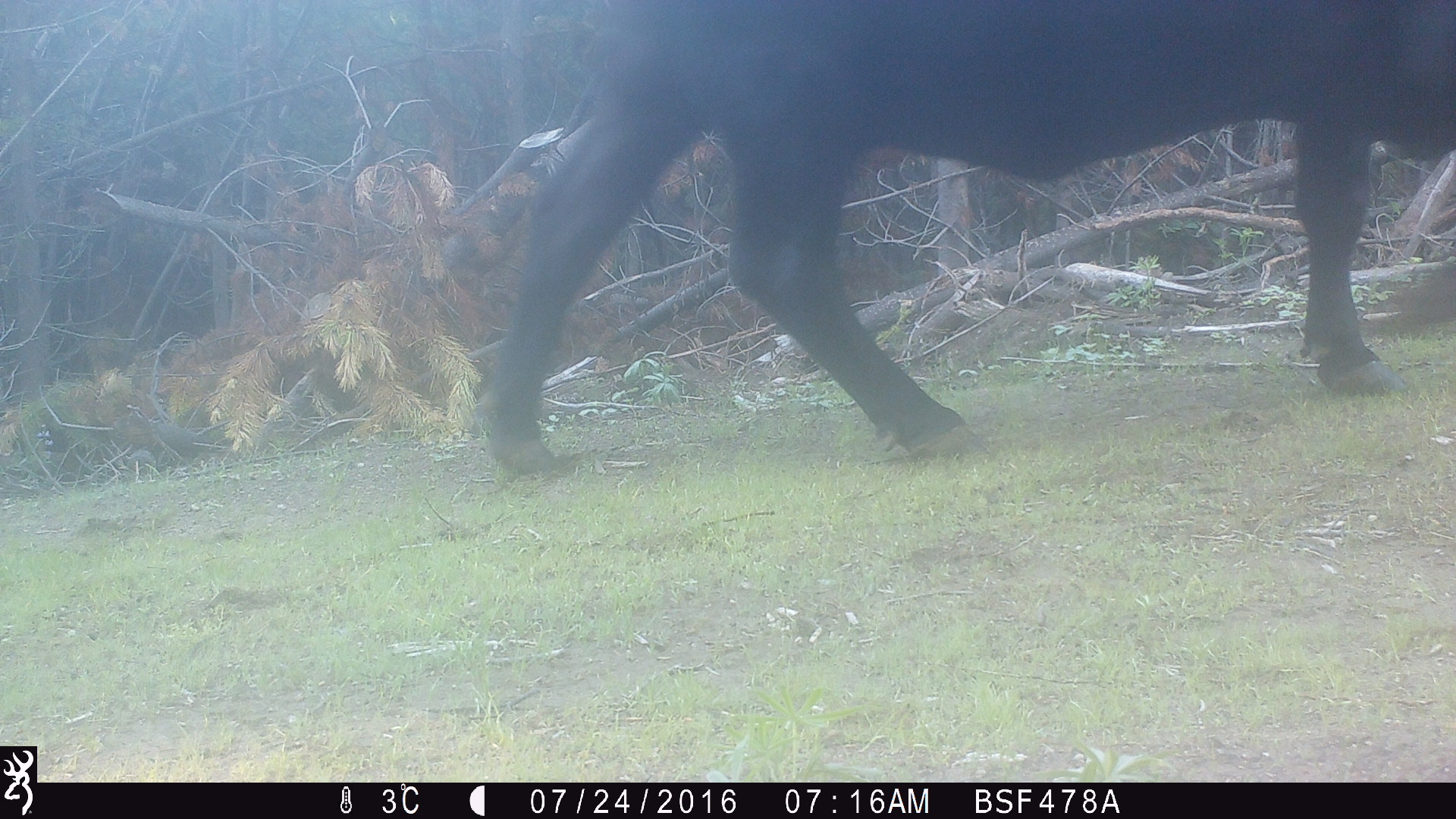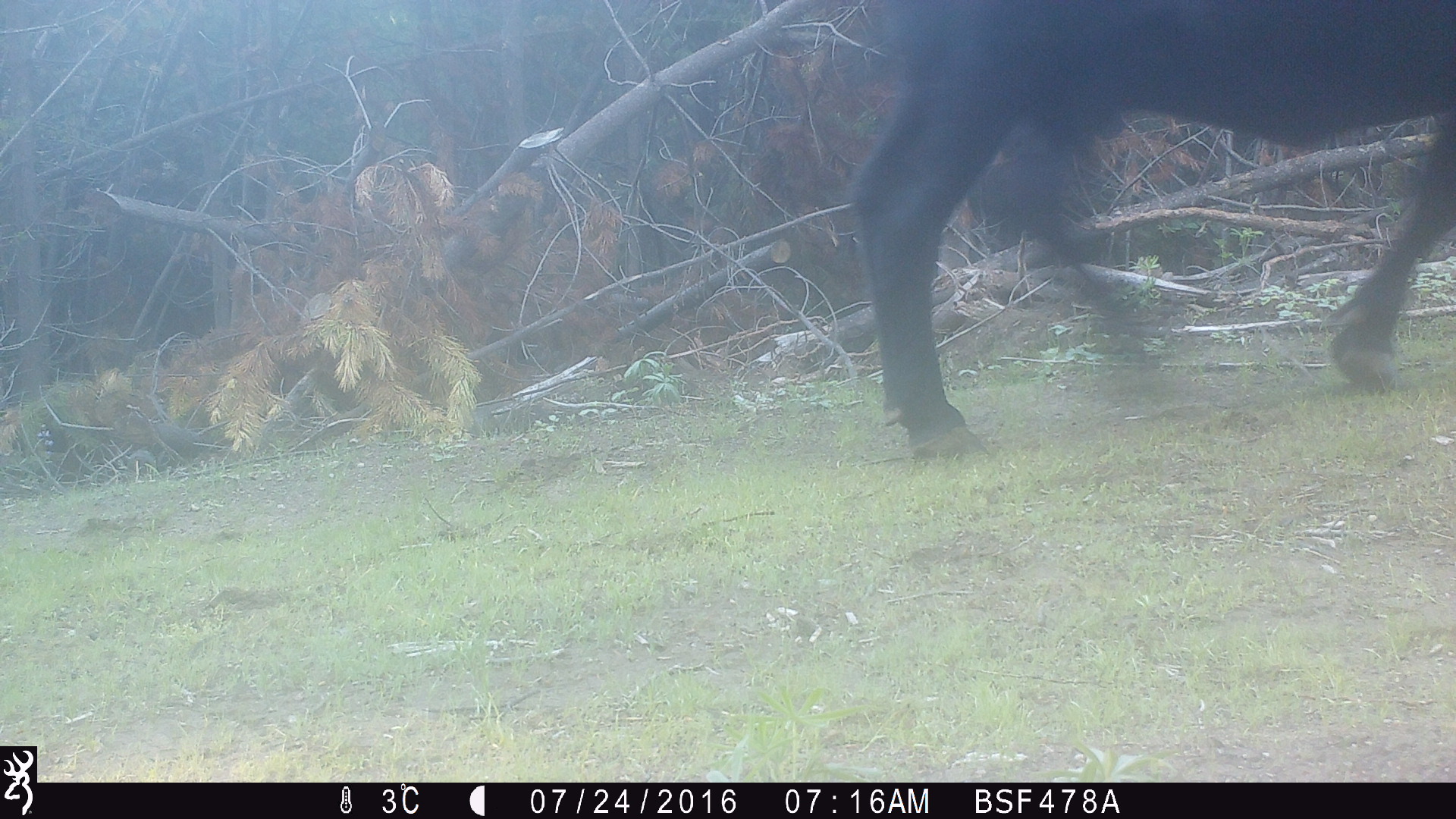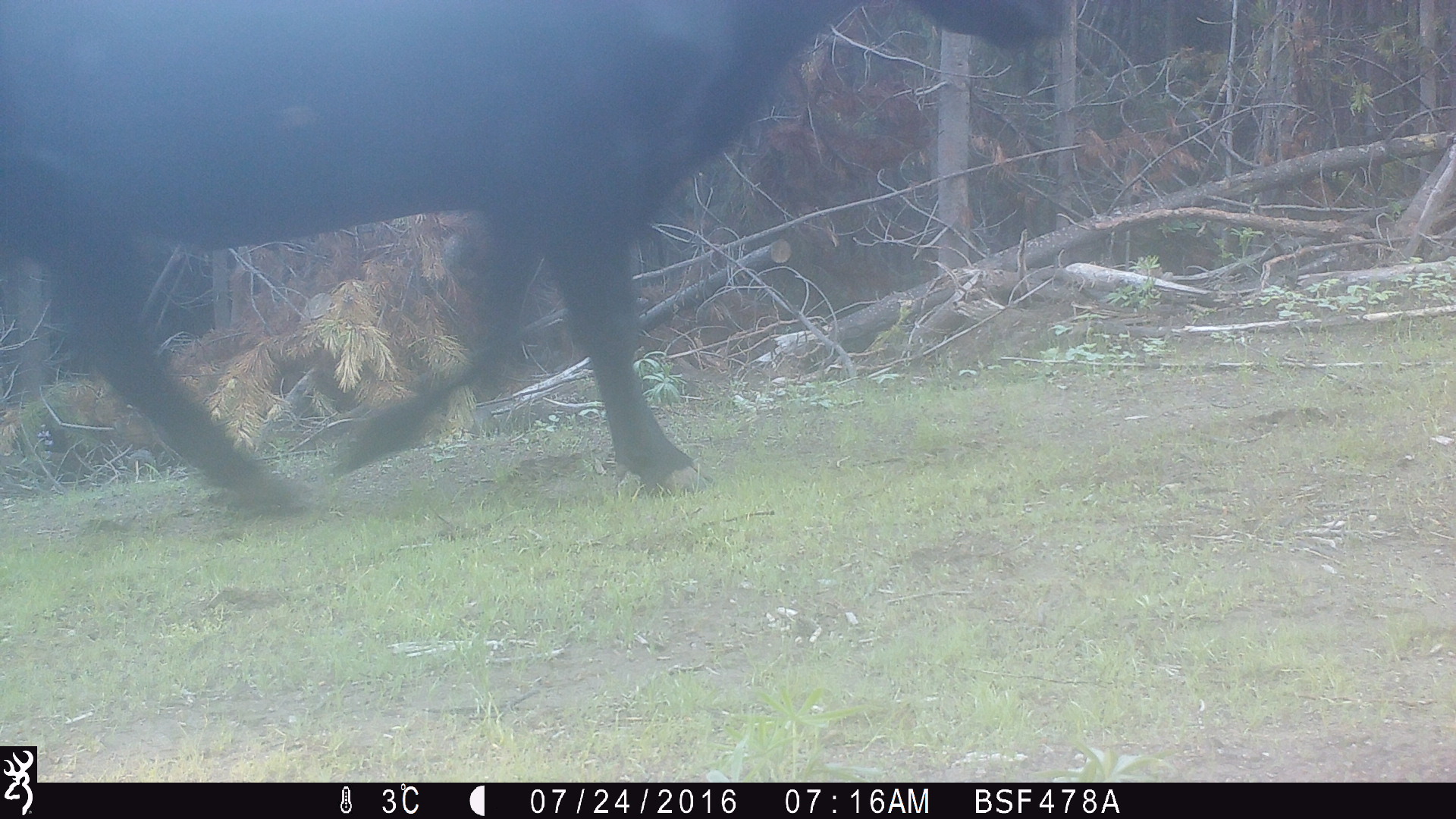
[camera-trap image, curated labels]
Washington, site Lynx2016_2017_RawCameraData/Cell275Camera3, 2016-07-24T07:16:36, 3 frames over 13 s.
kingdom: Animalia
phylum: Chordata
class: Mammalia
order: Artiodactyla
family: Bovidae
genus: Bos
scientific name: Bos taurus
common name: domestic cattle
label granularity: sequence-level